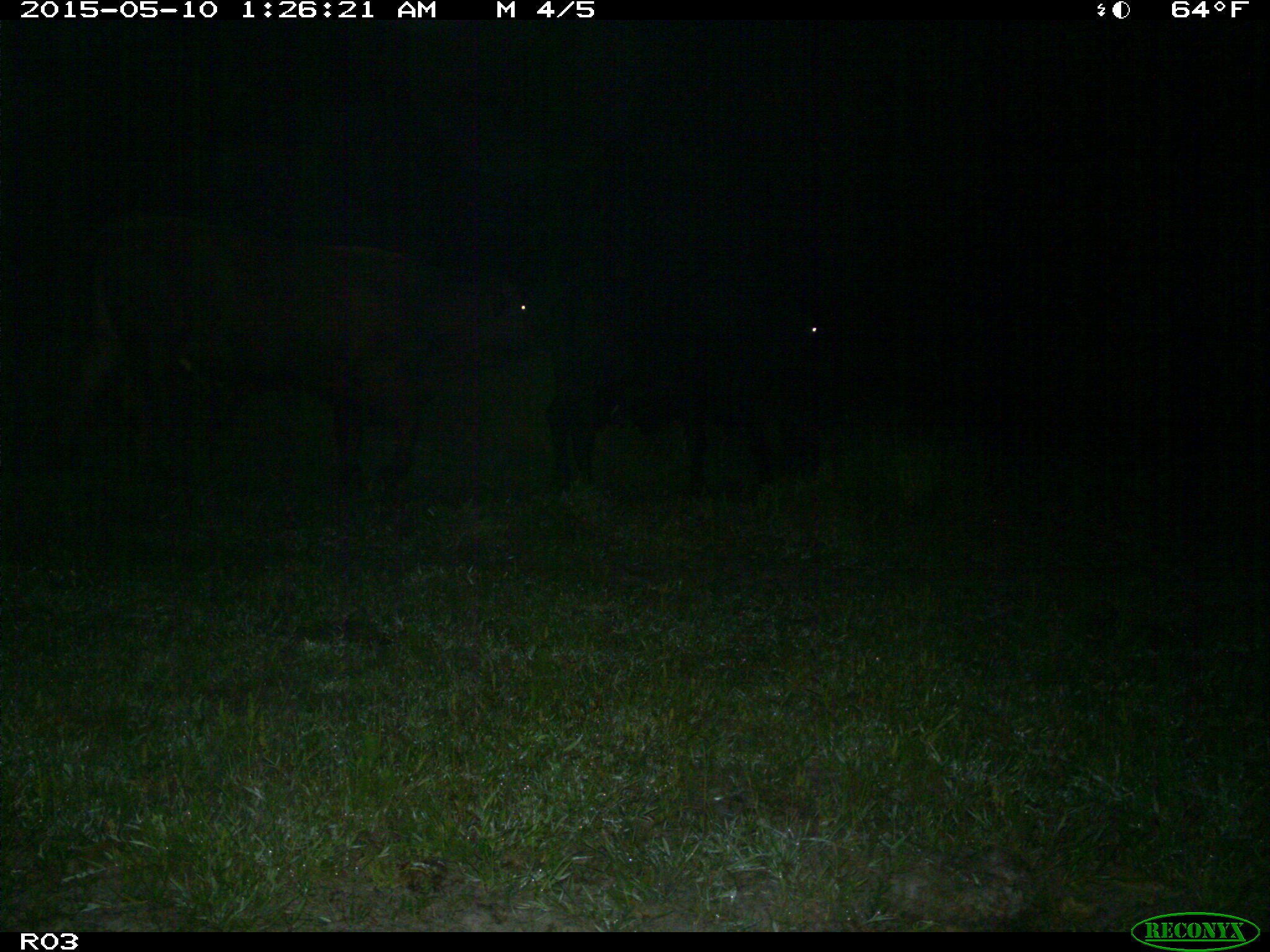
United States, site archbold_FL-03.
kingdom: Animalia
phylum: Chordata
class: Mammalia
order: Artiodactyla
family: Bovidae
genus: Bos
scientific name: Bos taurus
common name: domestic cow